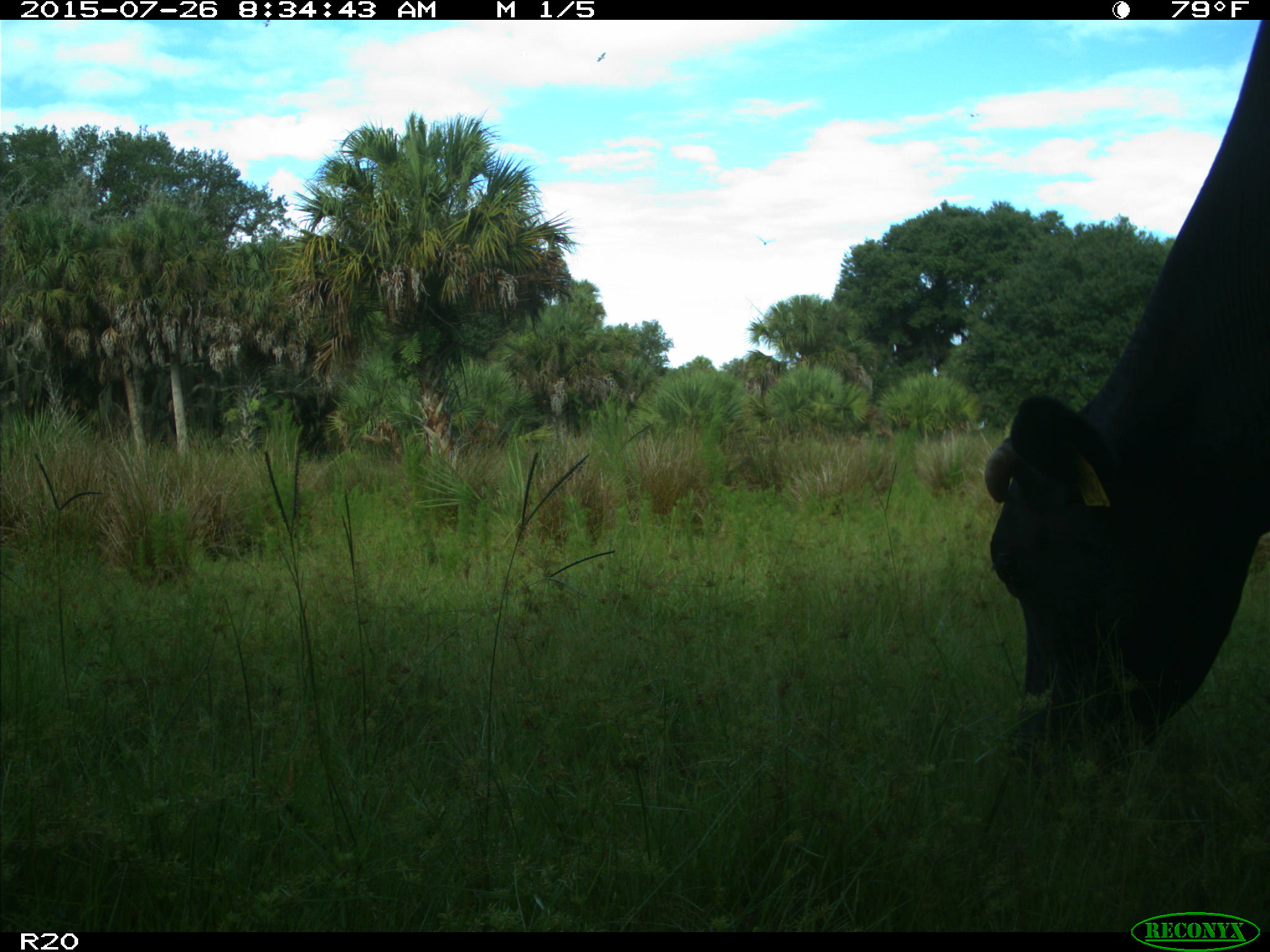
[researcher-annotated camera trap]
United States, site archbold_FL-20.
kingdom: Animalia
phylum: Chordata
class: Mammalia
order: Artiodactyla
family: Bovidae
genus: Bos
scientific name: Bos taurus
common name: domestic cow